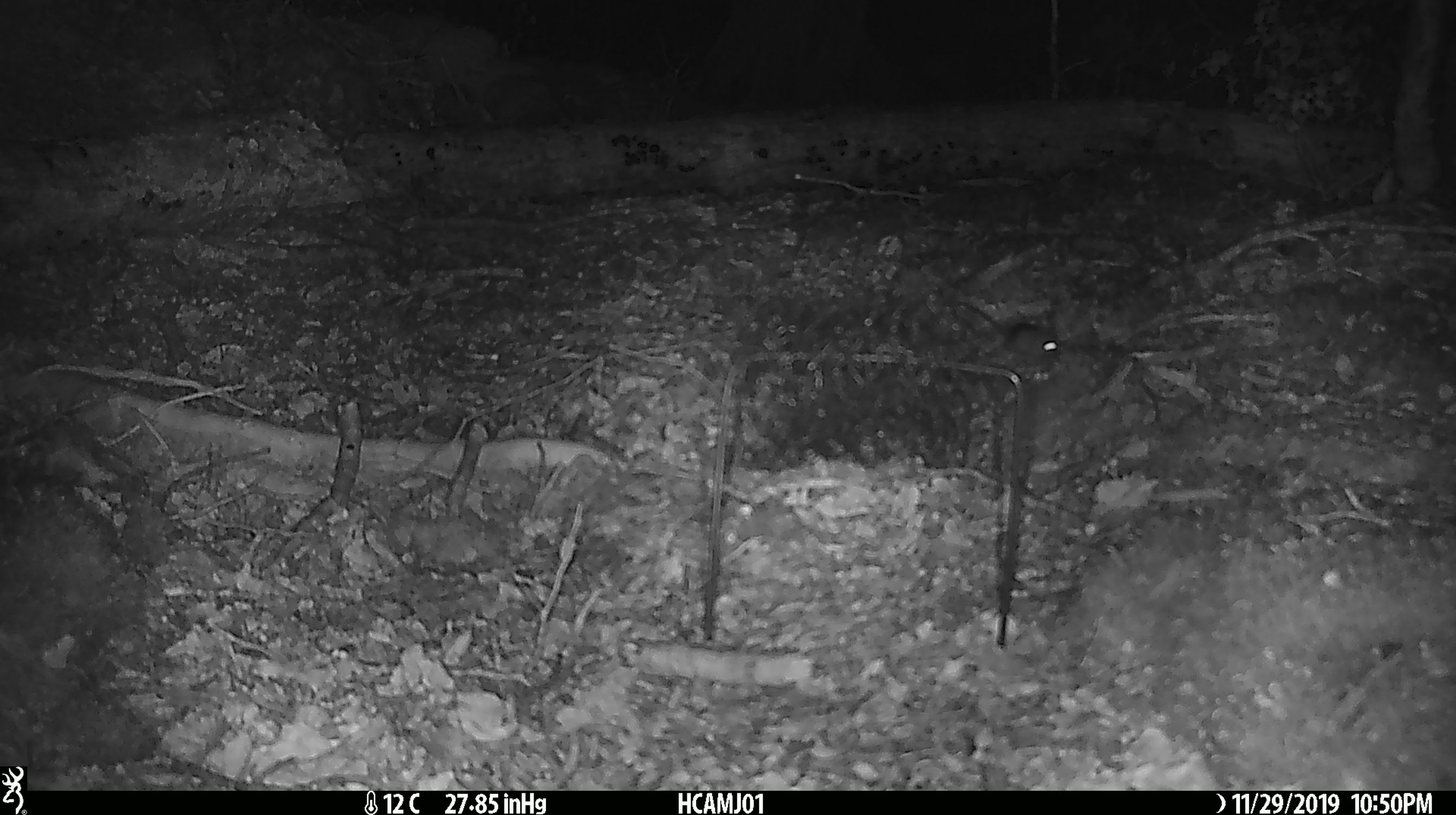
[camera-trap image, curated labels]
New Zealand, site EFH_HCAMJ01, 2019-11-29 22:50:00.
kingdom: Animalia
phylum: Chordata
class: Mammalia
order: Rodentia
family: Muridae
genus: Mus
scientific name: Mus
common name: mouse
Mouse (Mus).